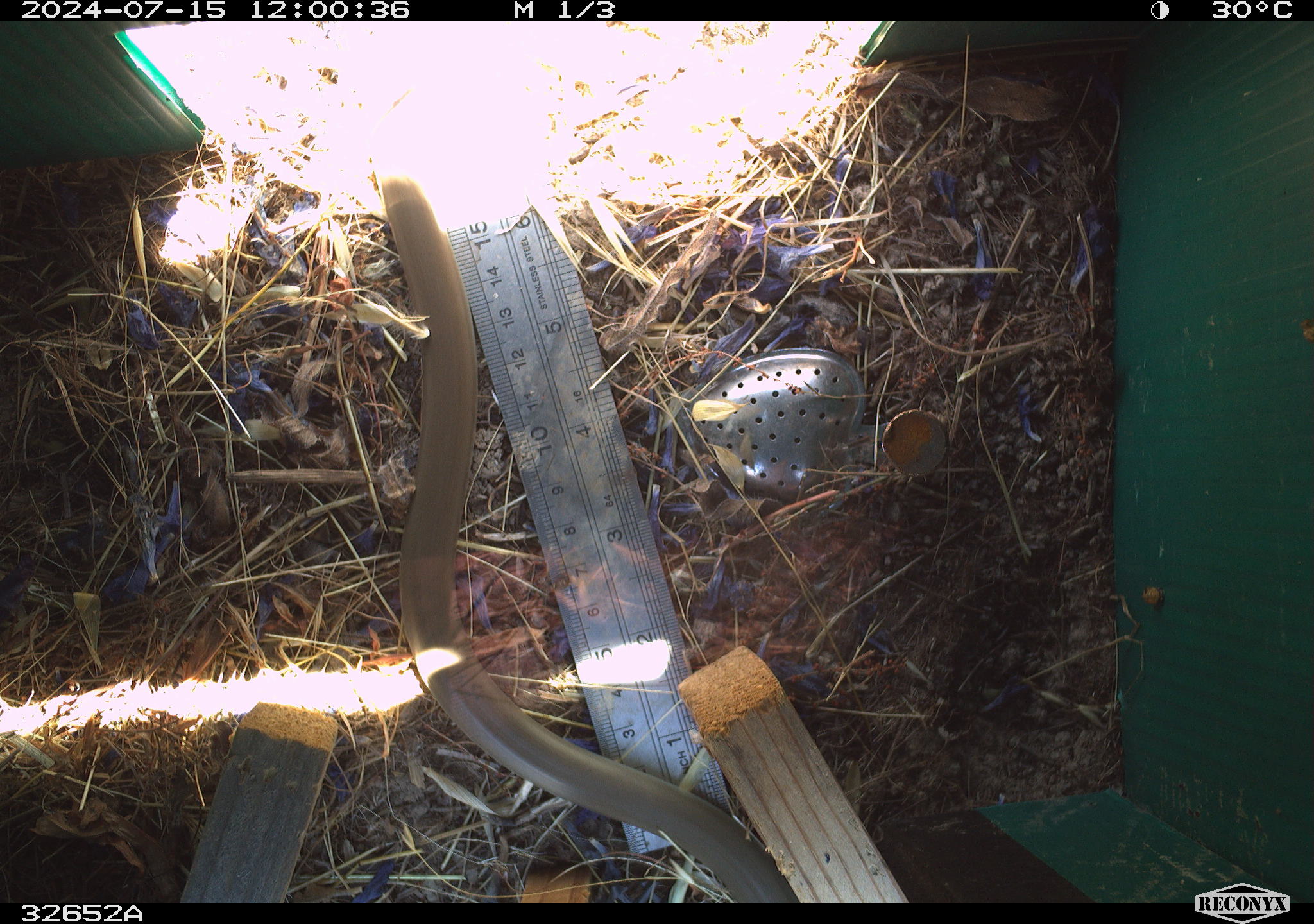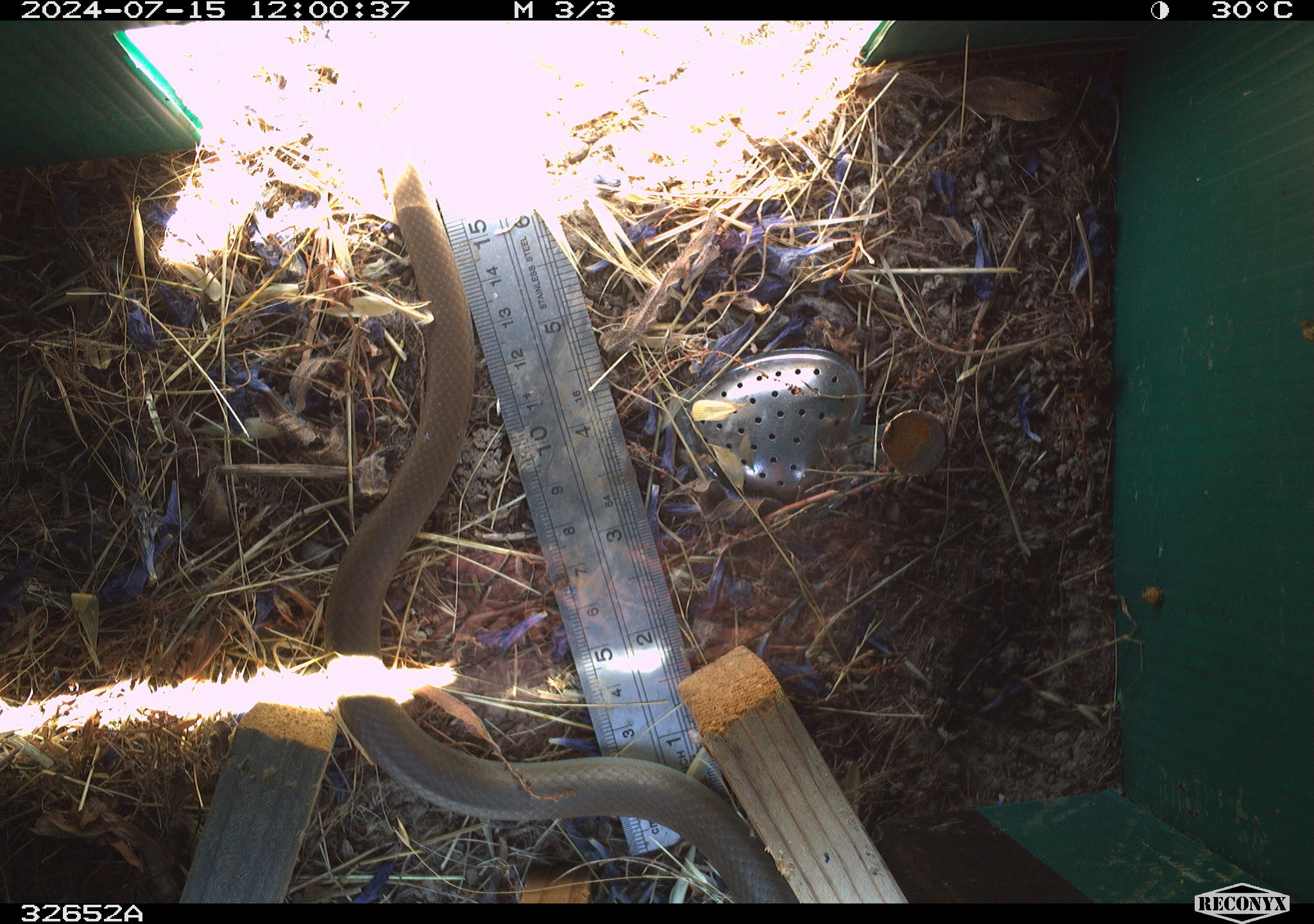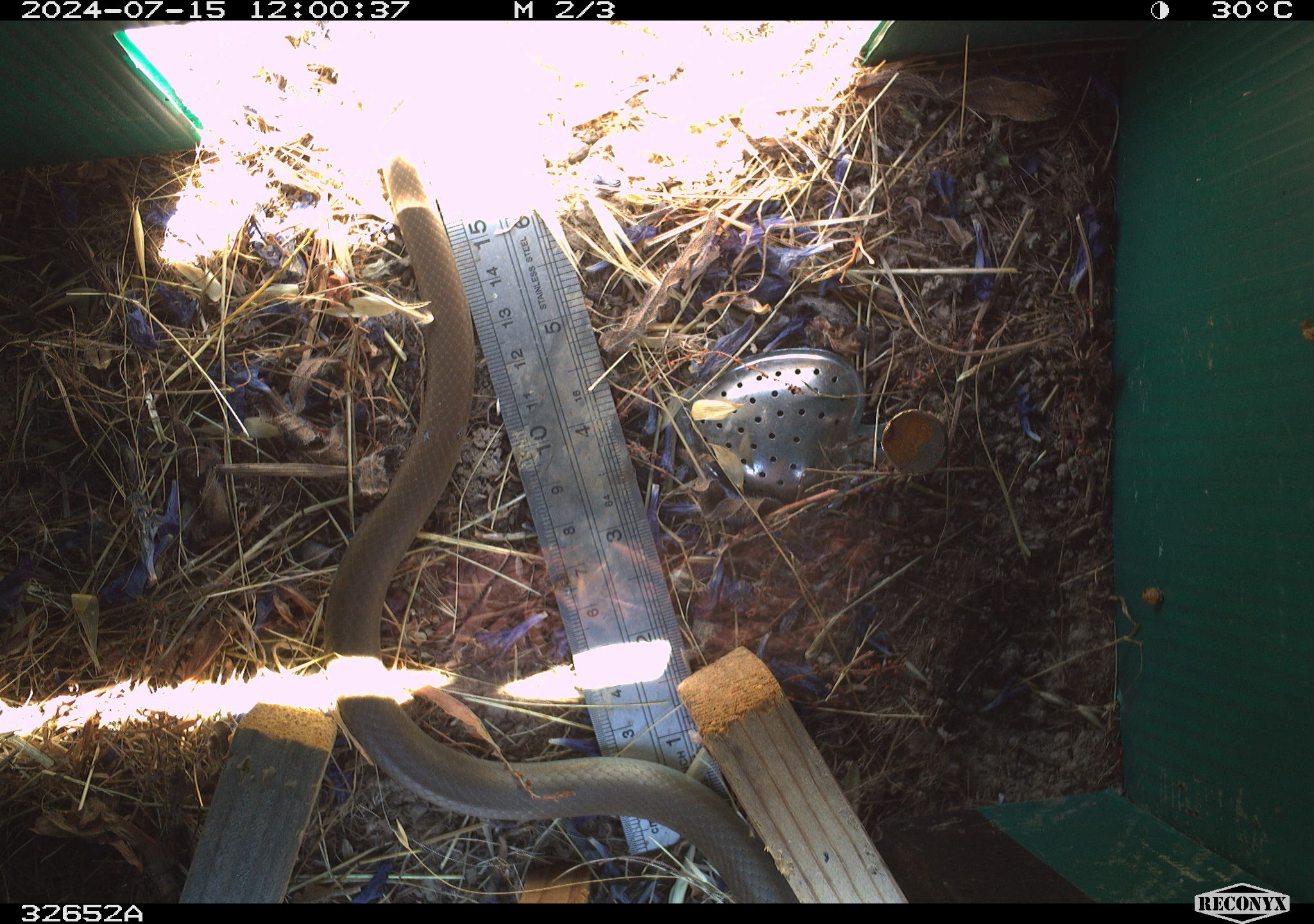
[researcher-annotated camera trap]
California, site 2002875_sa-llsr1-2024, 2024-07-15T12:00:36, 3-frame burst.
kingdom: Animalia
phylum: Chordata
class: Reptilia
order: Squamata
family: Colubridae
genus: Coluber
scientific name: Coluber constrictor mormon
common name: western yellow-bellied racer